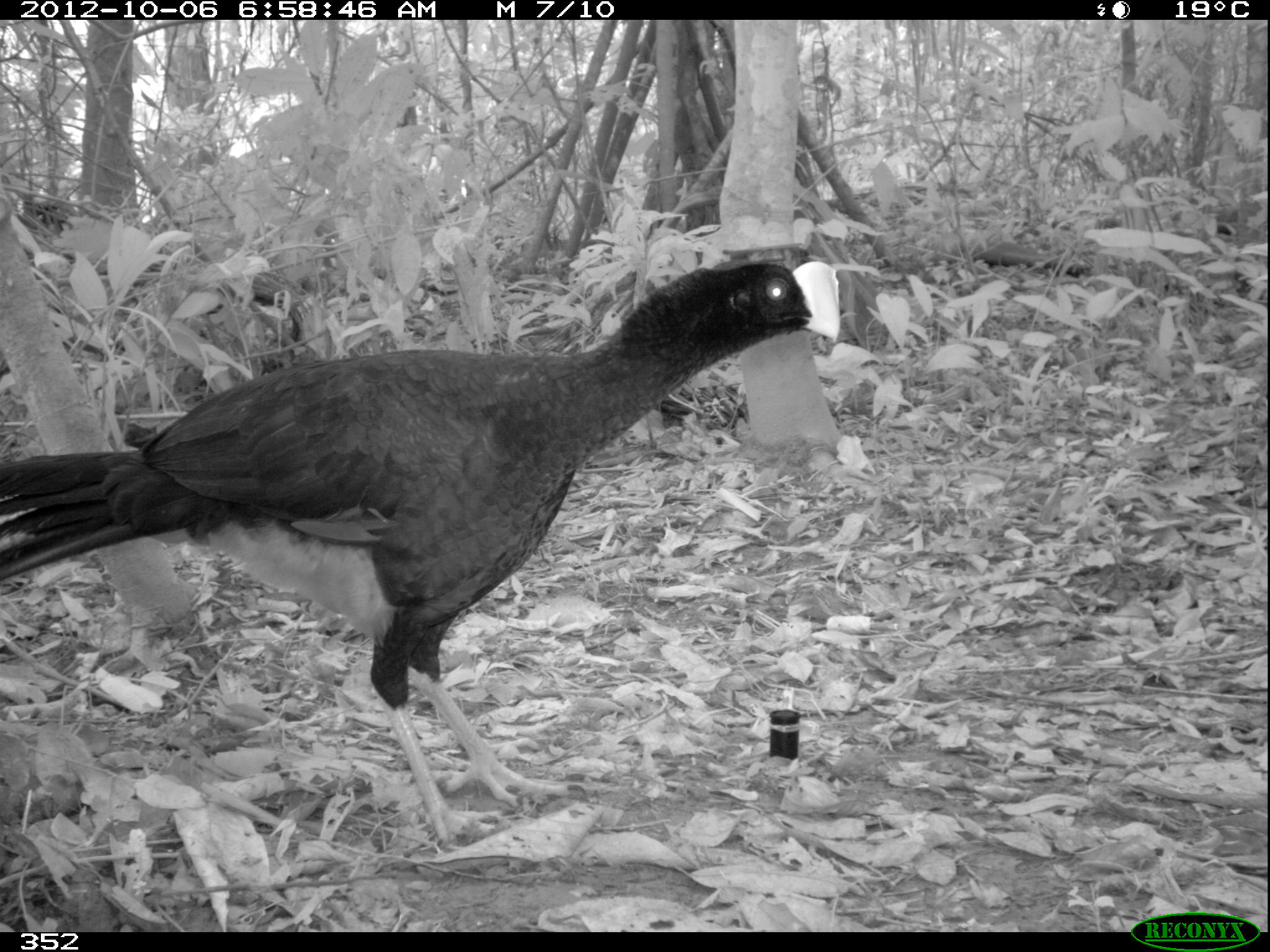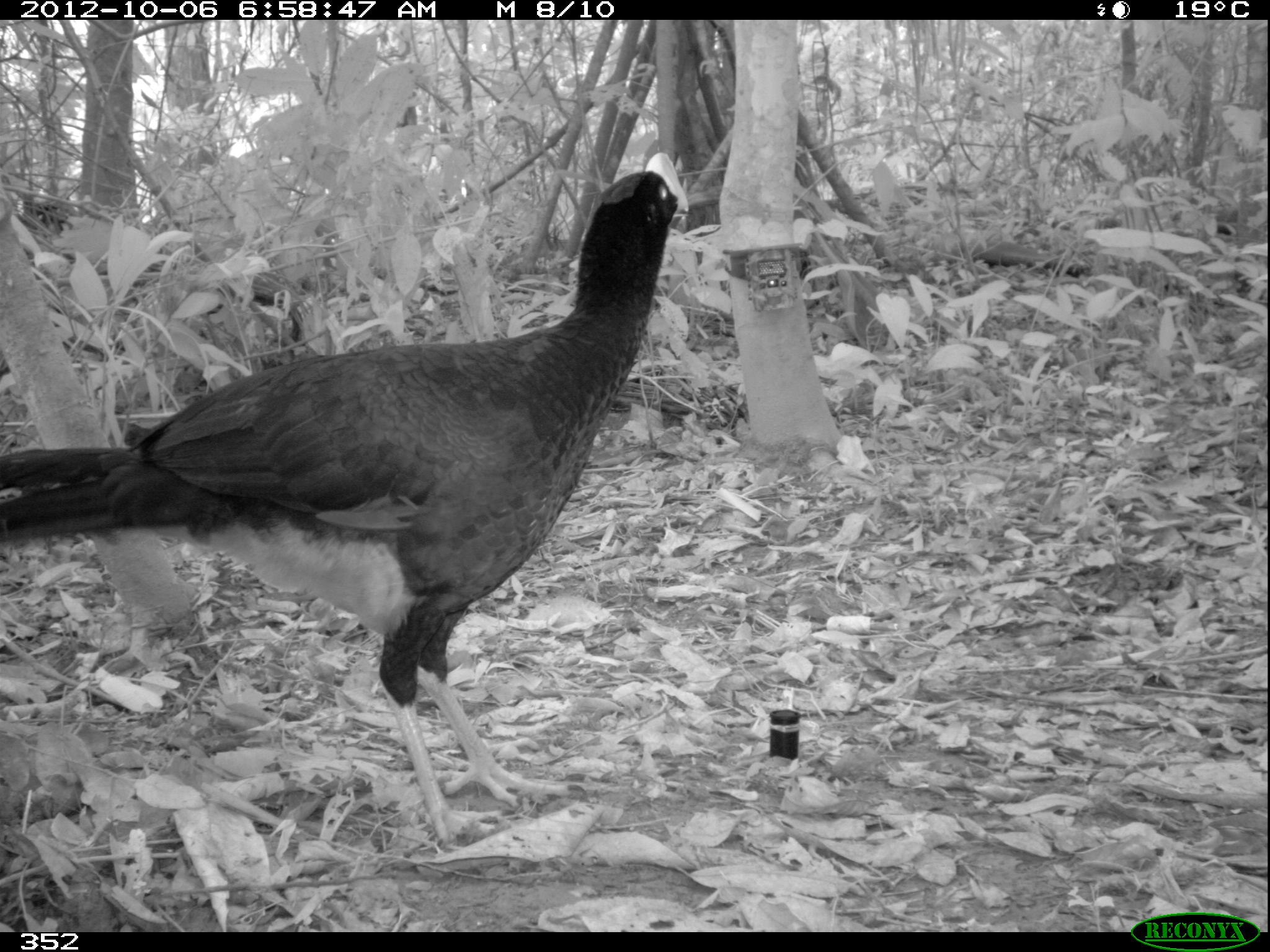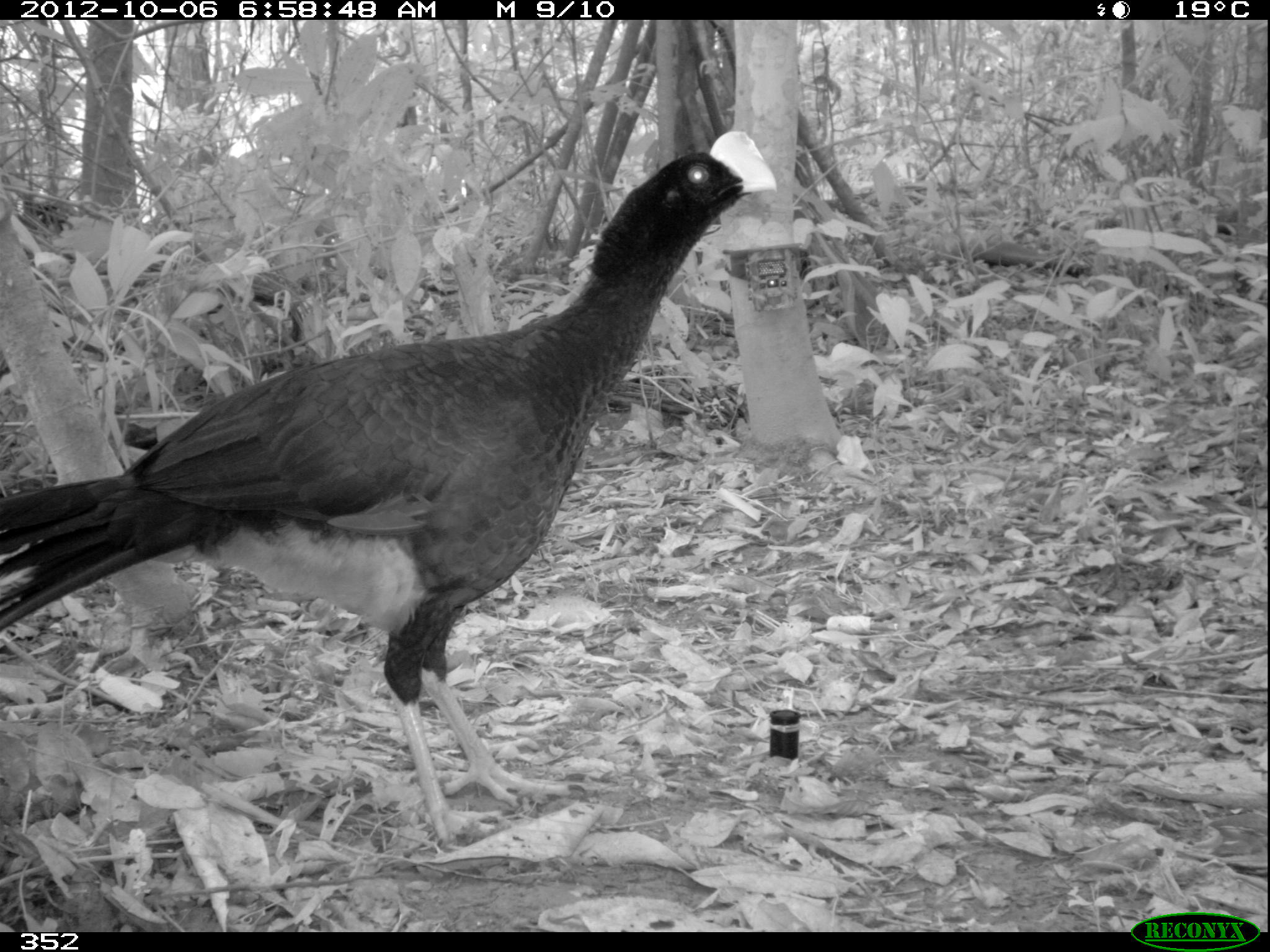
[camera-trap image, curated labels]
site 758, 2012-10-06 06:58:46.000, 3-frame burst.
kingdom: Animalia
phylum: Chordata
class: Aves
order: Galliformes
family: Cracidae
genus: Mitu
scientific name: Mitu tuberosum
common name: razor-billed curassow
Mitu tuberosum (razor-billed curassow).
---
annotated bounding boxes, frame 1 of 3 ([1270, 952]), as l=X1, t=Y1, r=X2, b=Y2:
mitu tuberosum: l=0, t=262, r=840, b=854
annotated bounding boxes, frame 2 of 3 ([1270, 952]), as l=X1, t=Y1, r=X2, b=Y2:
mitu tuberosum: l=0, t=151, r=688, b=844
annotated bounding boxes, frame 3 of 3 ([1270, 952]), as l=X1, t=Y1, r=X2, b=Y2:
mitu tuberosum: l=0, t=130, r=779, b=848